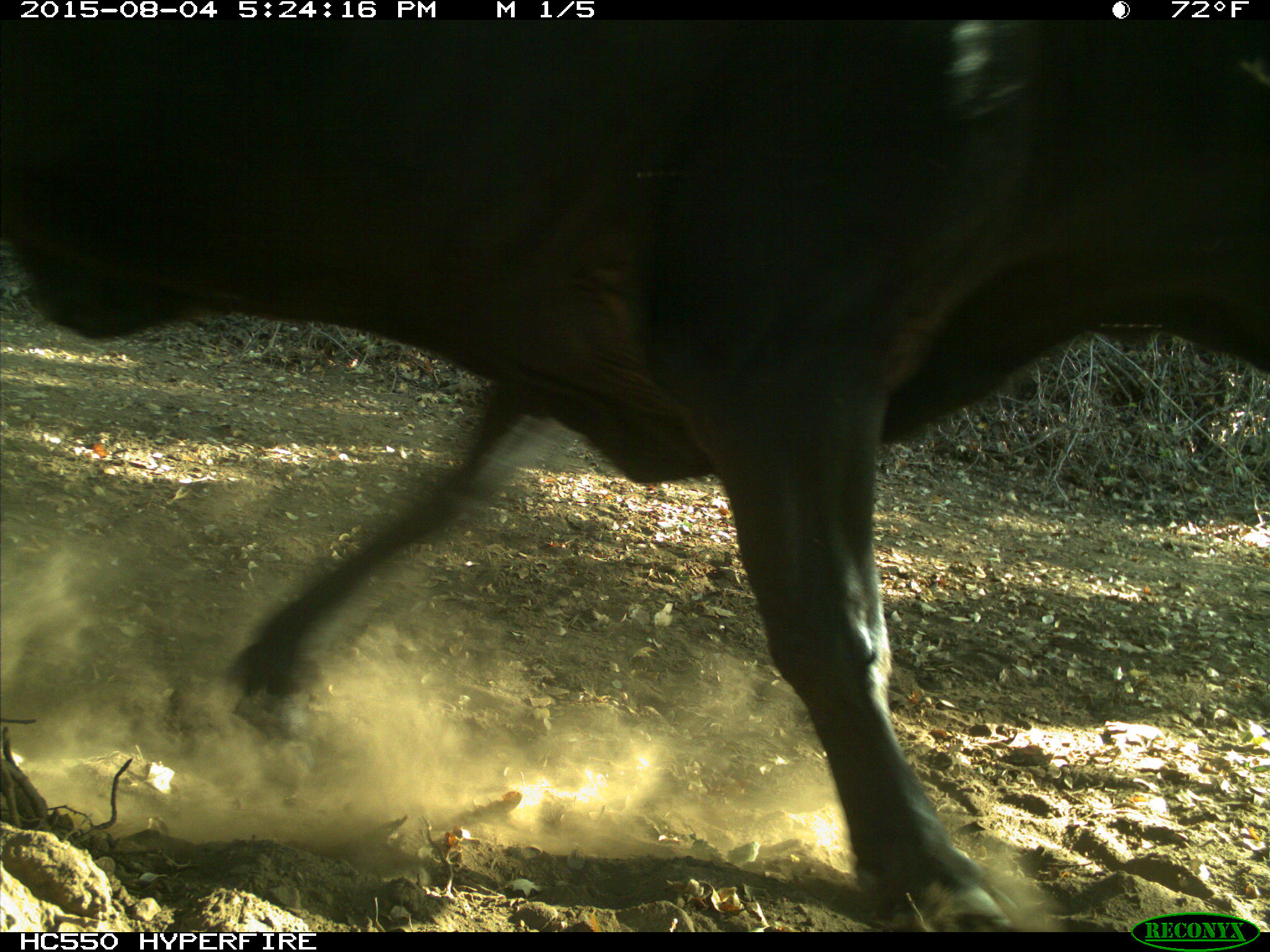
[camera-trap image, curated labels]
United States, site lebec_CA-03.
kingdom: Animalia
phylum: Chordata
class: Mammalia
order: Artiodactyla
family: Bovidae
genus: Bos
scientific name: Bos taurus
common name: domestic cow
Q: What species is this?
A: Bos taurus (domestic cow).